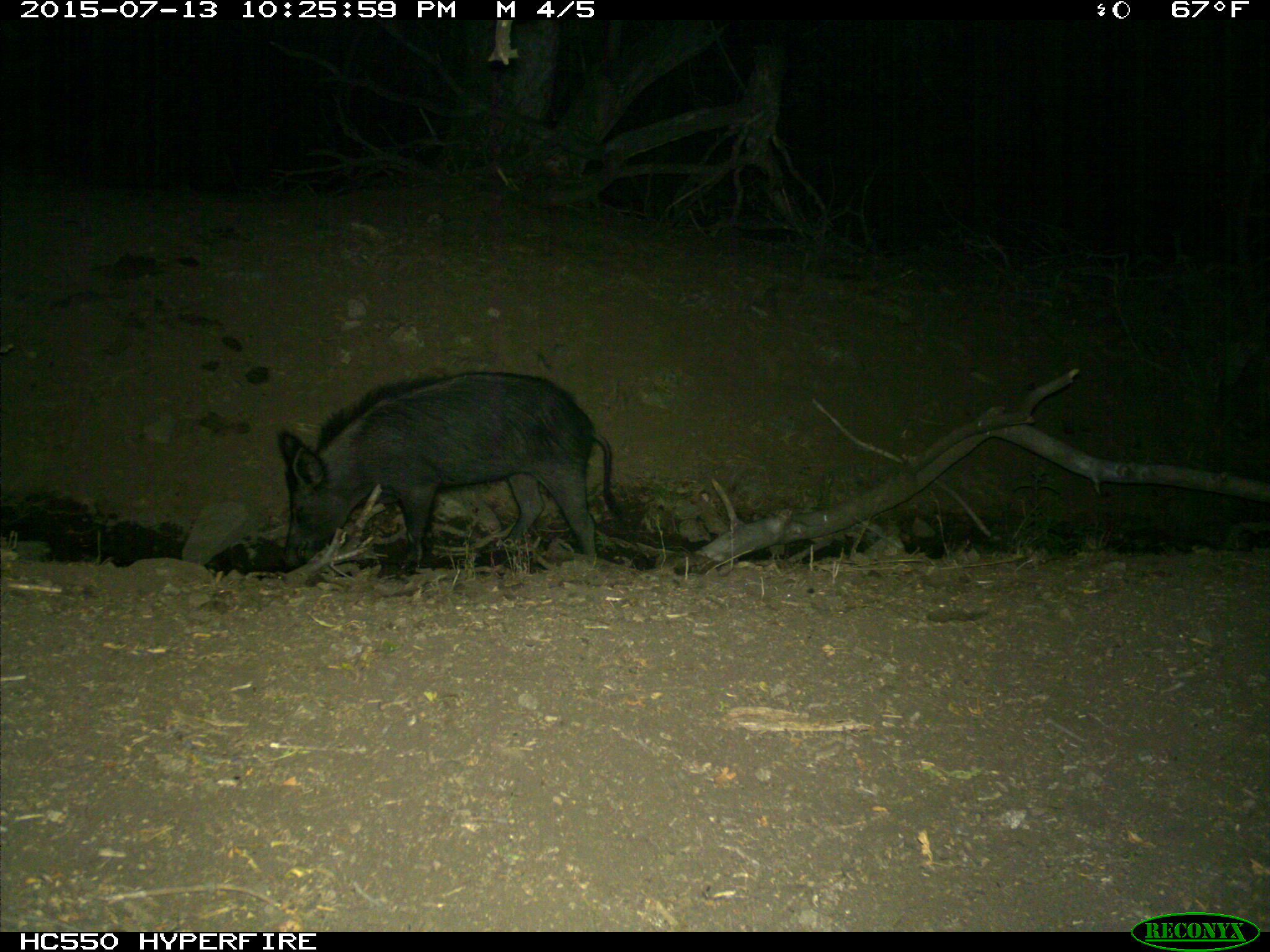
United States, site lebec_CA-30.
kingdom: Animalia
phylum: Chordata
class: Mammalia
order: Artiodactyla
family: Suidae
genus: Sus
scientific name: Sus scrofa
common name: wild boar